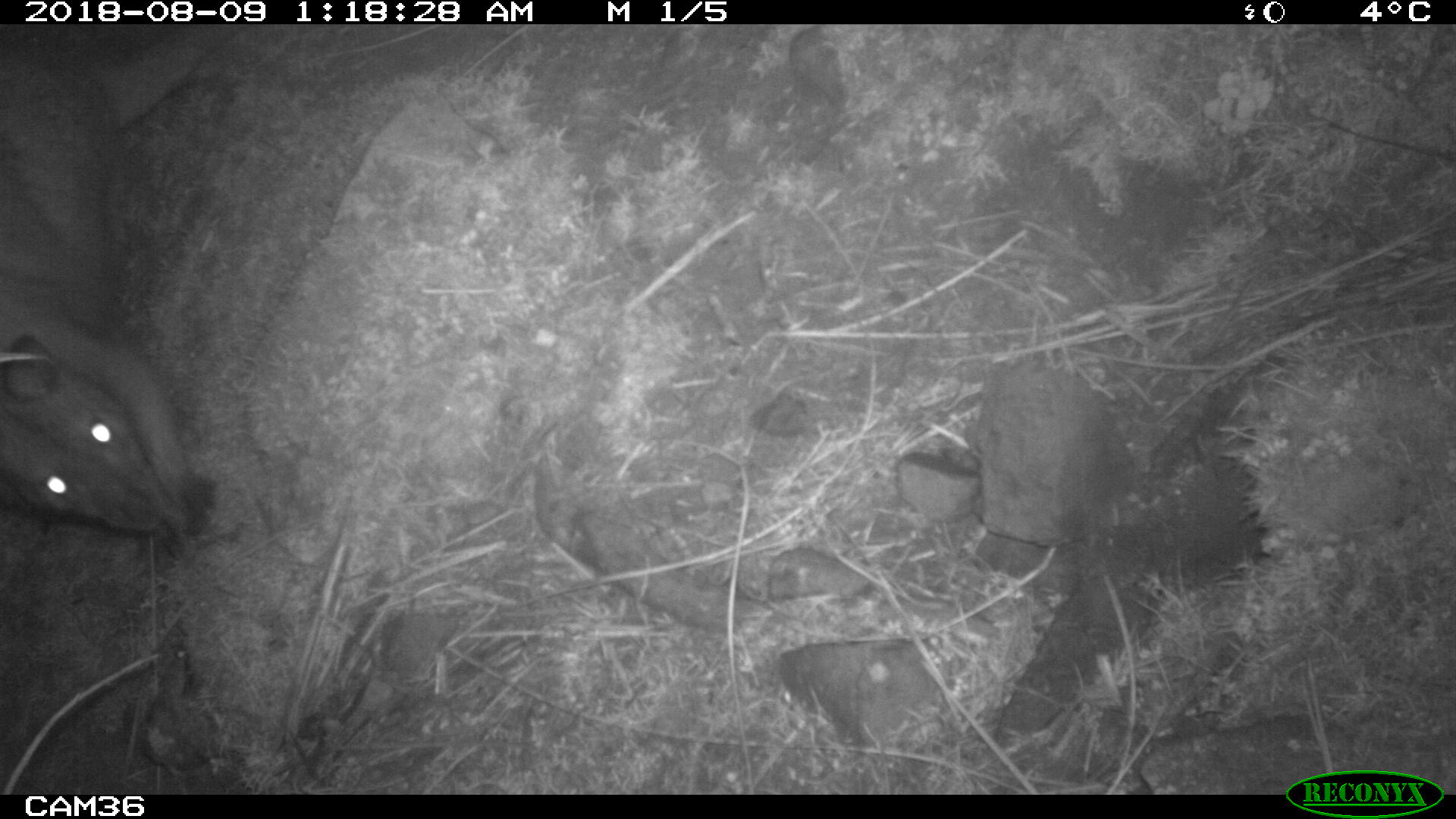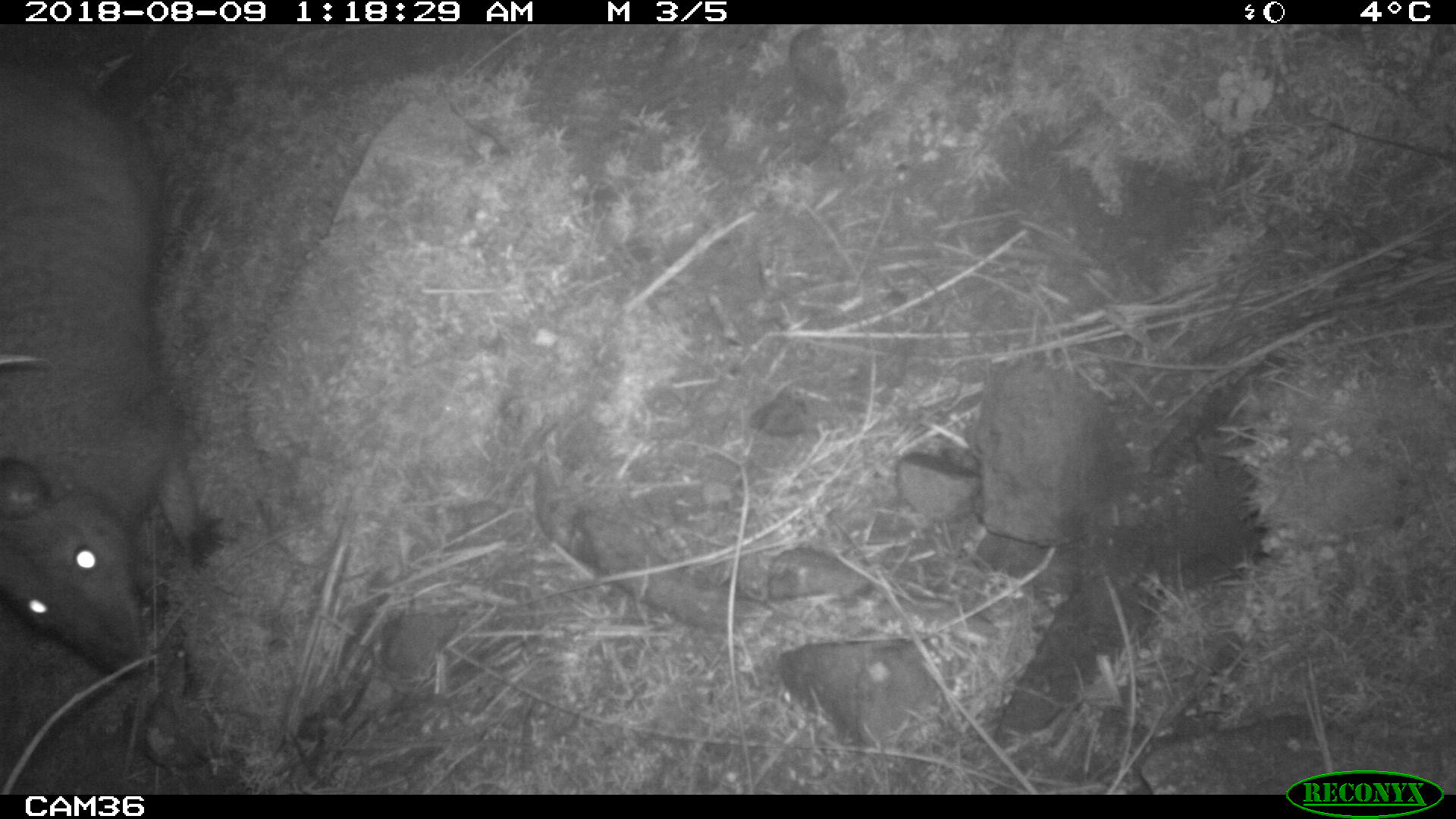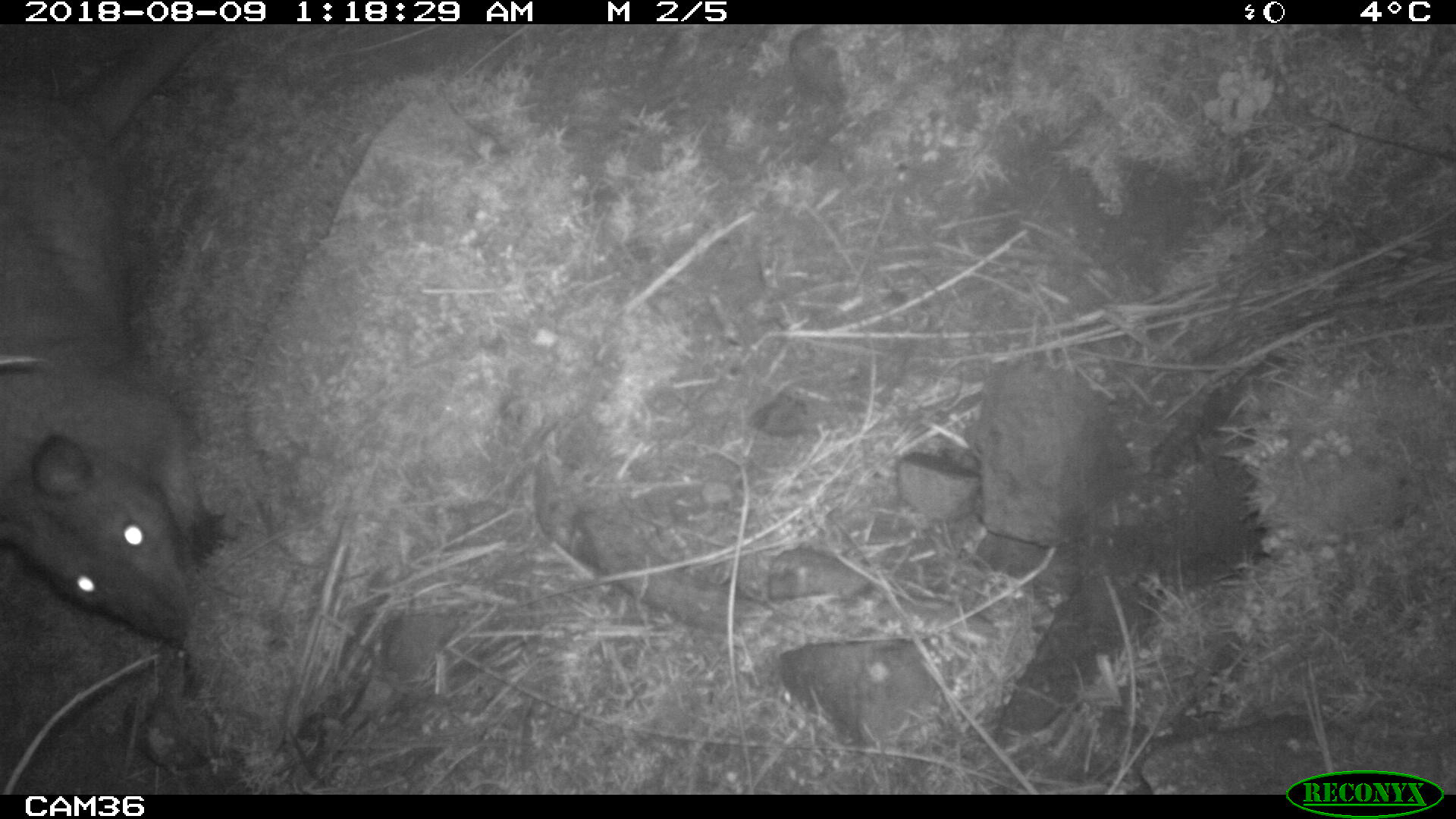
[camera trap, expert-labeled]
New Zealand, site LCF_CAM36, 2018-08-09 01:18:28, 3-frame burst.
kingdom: Animalia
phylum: Chordata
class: Mammalia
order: Diprotodontia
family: Macropodidae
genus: Notamacropus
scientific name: Notamacropus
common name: wallaby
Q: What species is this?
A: Wallaby (Notamacropus).